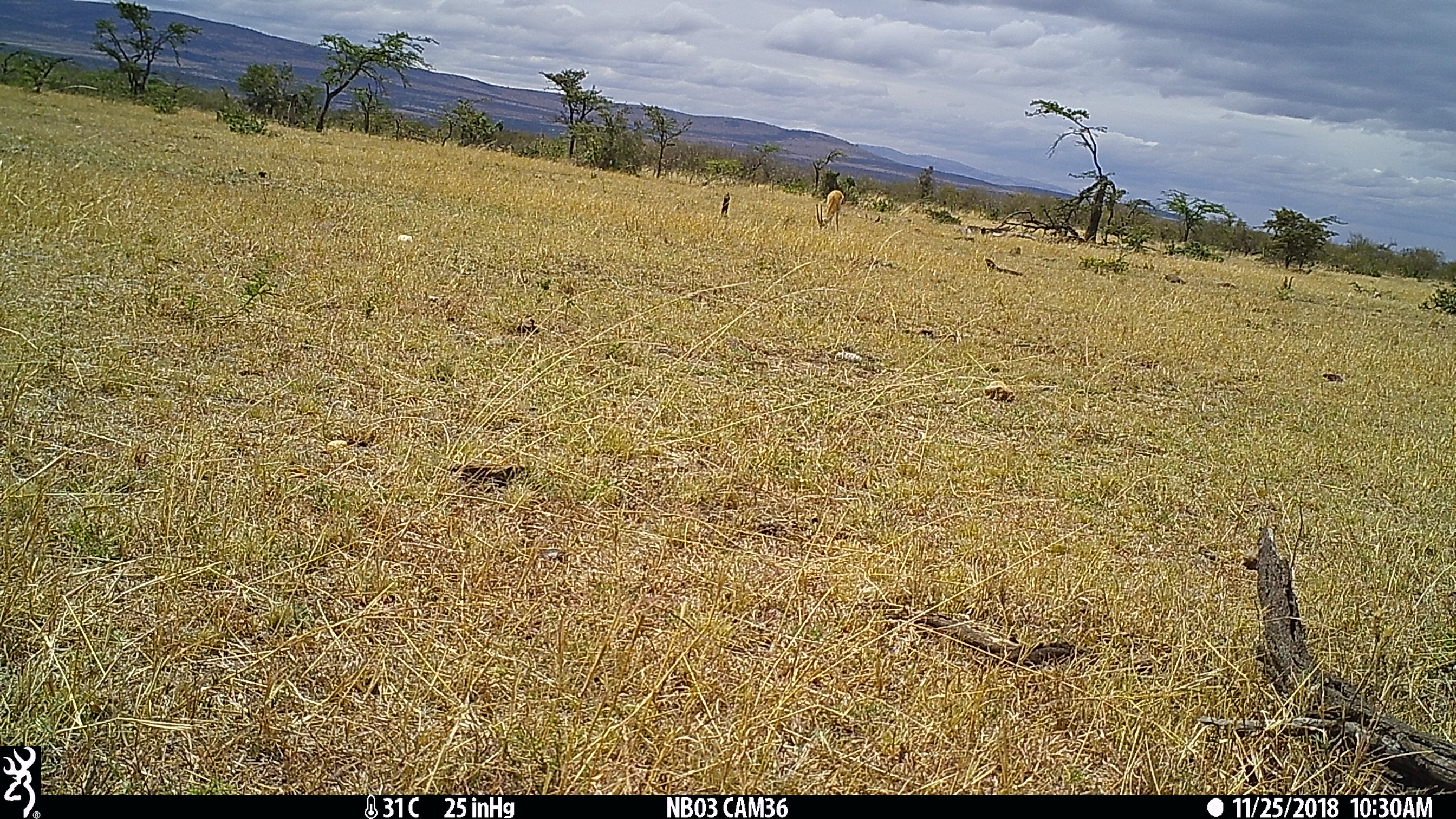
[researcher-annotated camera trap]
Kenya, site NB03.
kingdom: Animalia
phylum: Chordata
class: Mammalia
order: Artiodactyla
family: Bovidae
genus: Eudorcas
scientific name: Eudorcas thomsonii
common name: thomon's gazelle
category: gazelle thomsons